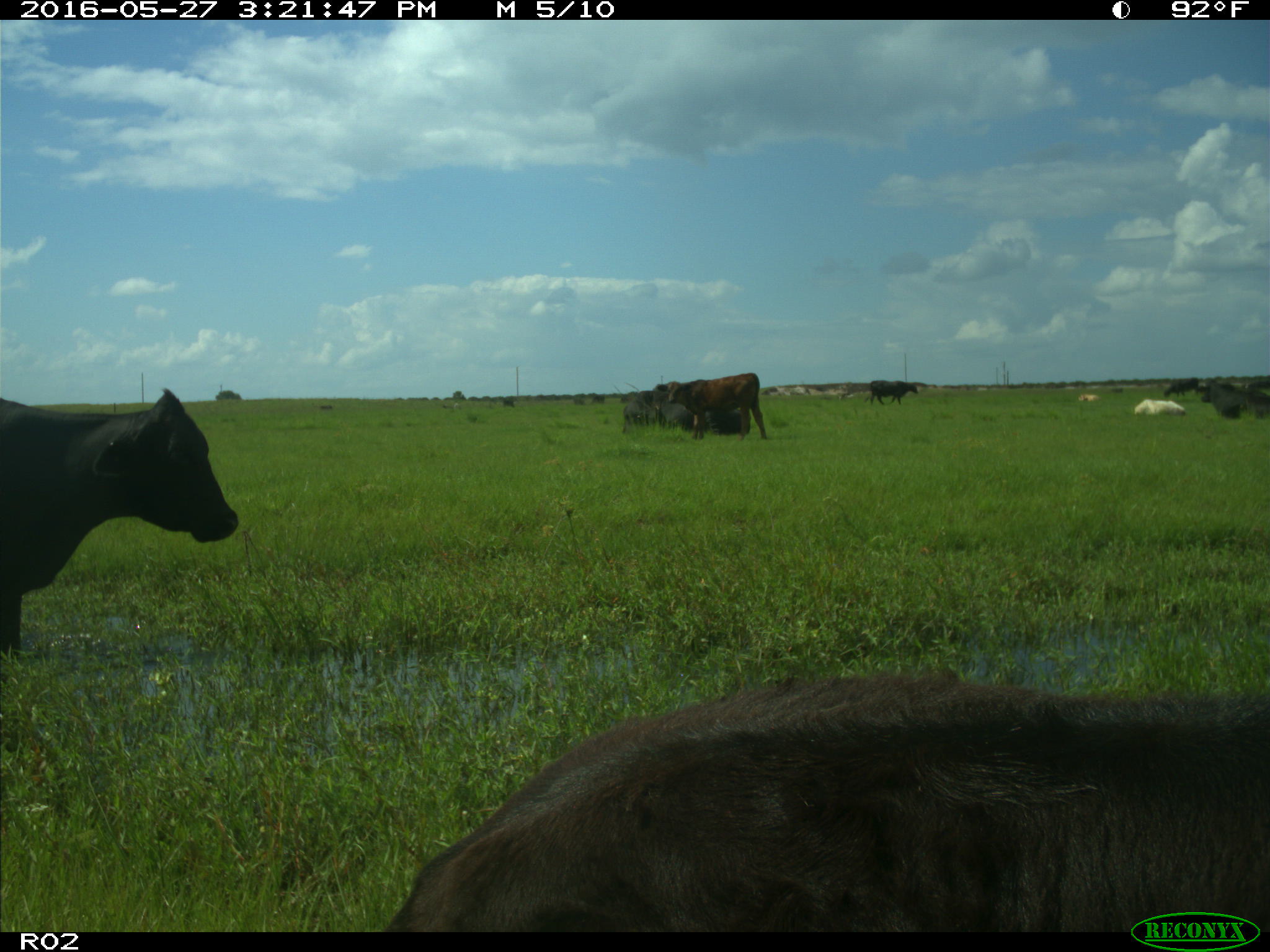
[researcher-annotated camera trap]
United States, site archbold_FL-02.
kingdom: Animalia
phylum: Chordata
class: Mammalia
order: Artiodactyla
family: Bovidae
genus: Bos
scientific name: Bos taurus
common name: domestic cow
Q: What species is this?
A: Bos taurus (domestic cow).